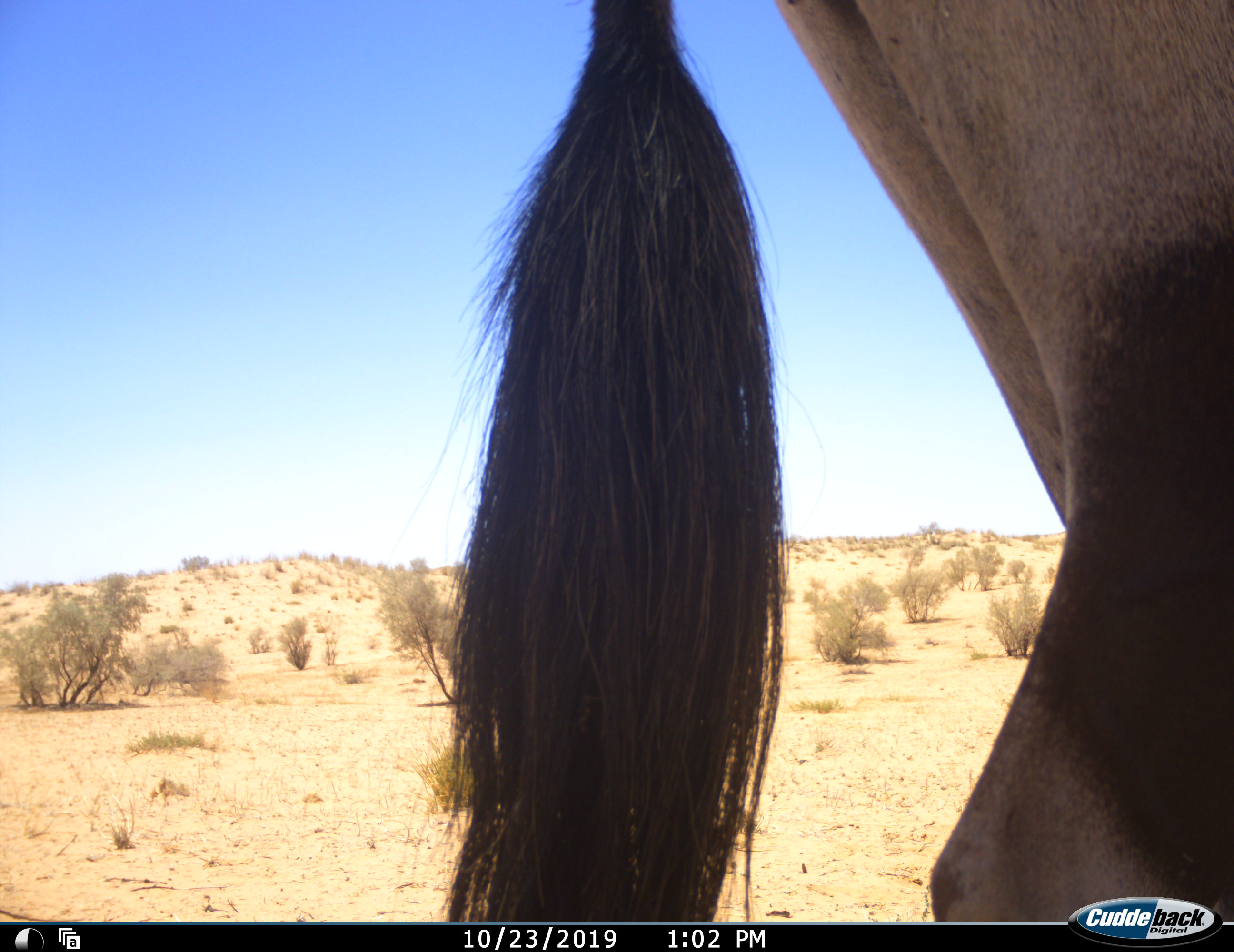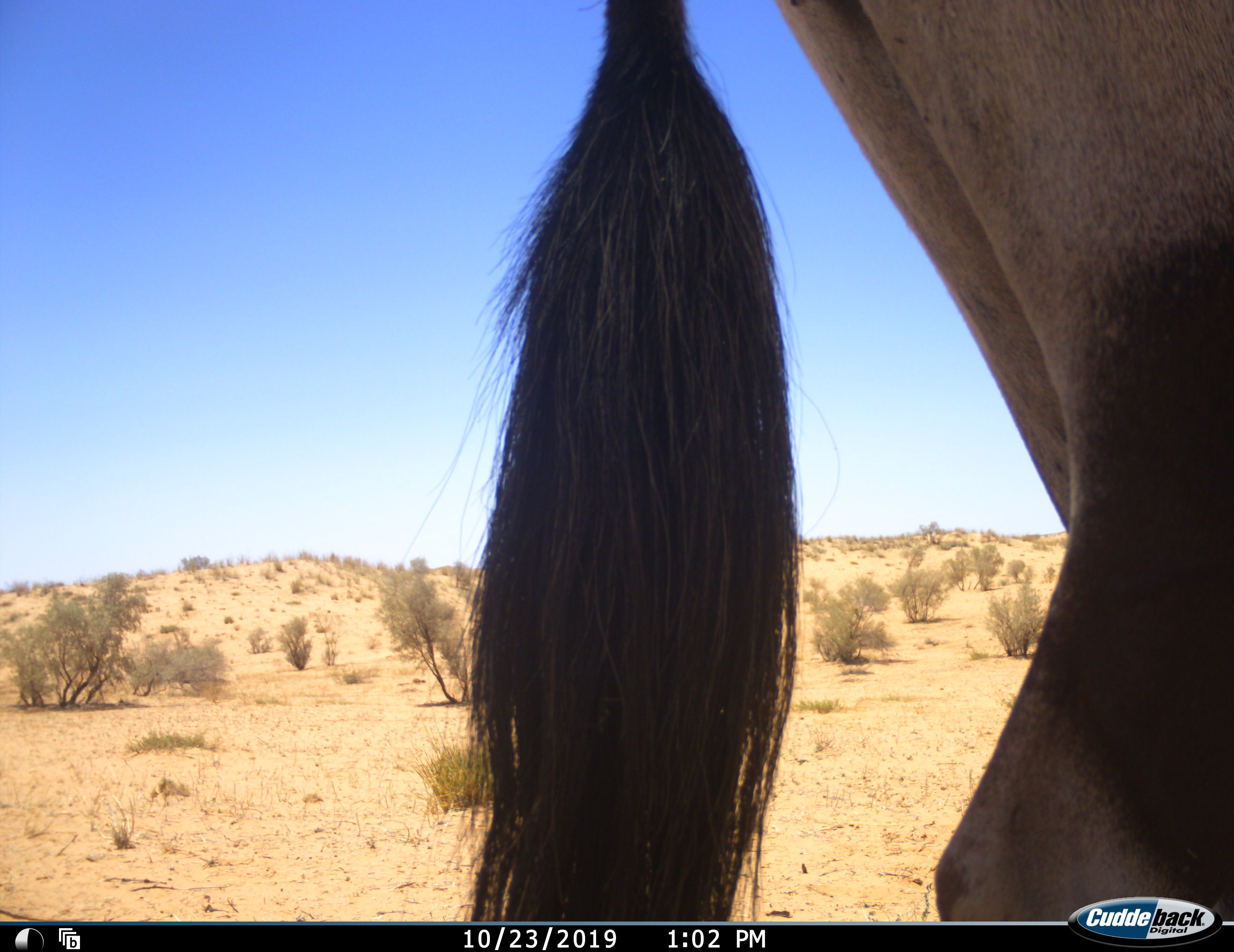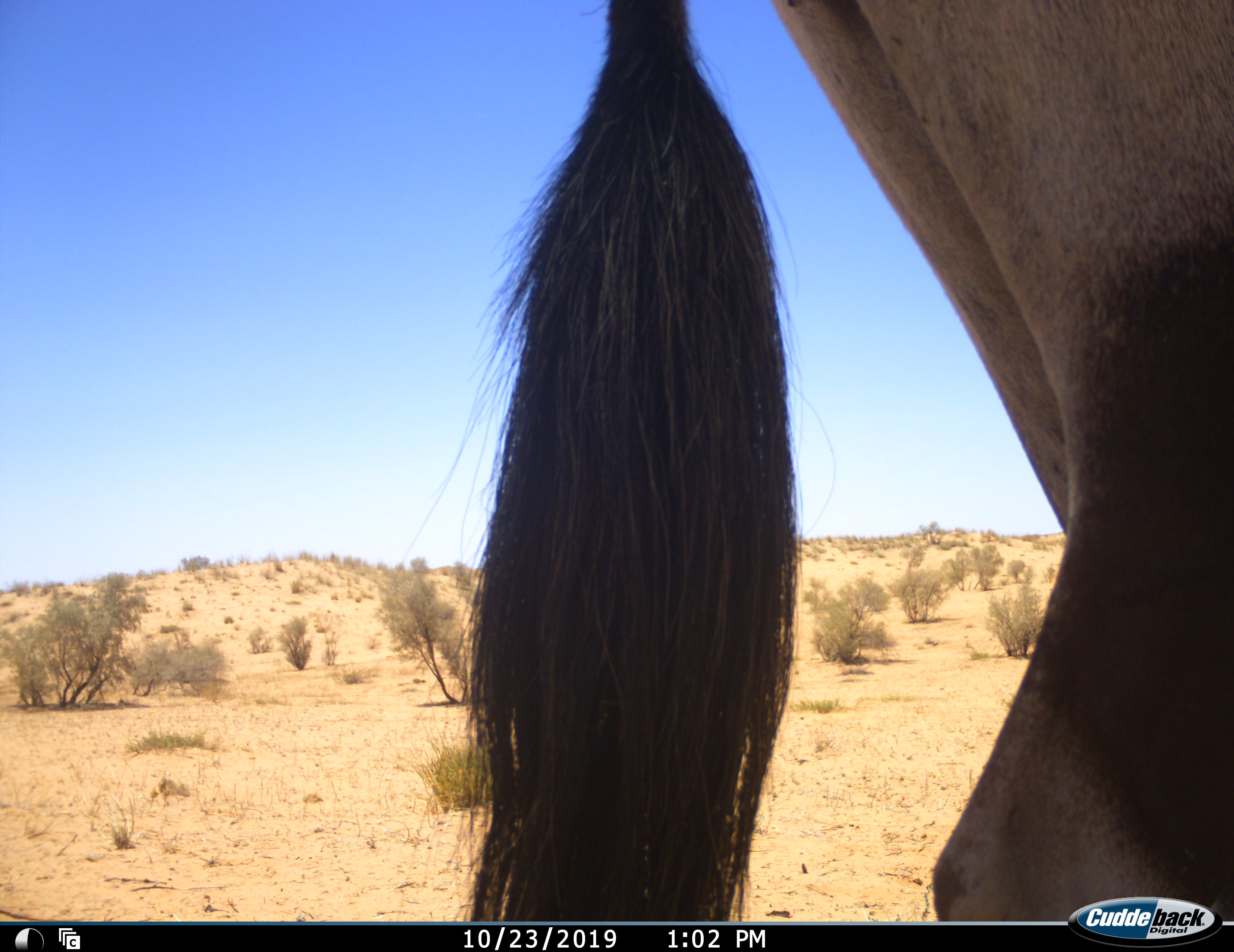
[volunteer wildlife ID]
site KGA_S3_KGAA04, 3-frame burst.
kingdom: Animalia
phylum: Chordata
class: Mammalia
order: Artiodactyla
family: Bovidae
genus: Oryx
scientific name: Oryx gazella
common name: gemsbok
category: oryx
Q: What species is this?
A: Oryx (gemsbok) (Oryx gazella).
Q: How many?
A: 1.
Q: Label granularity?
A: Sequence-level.